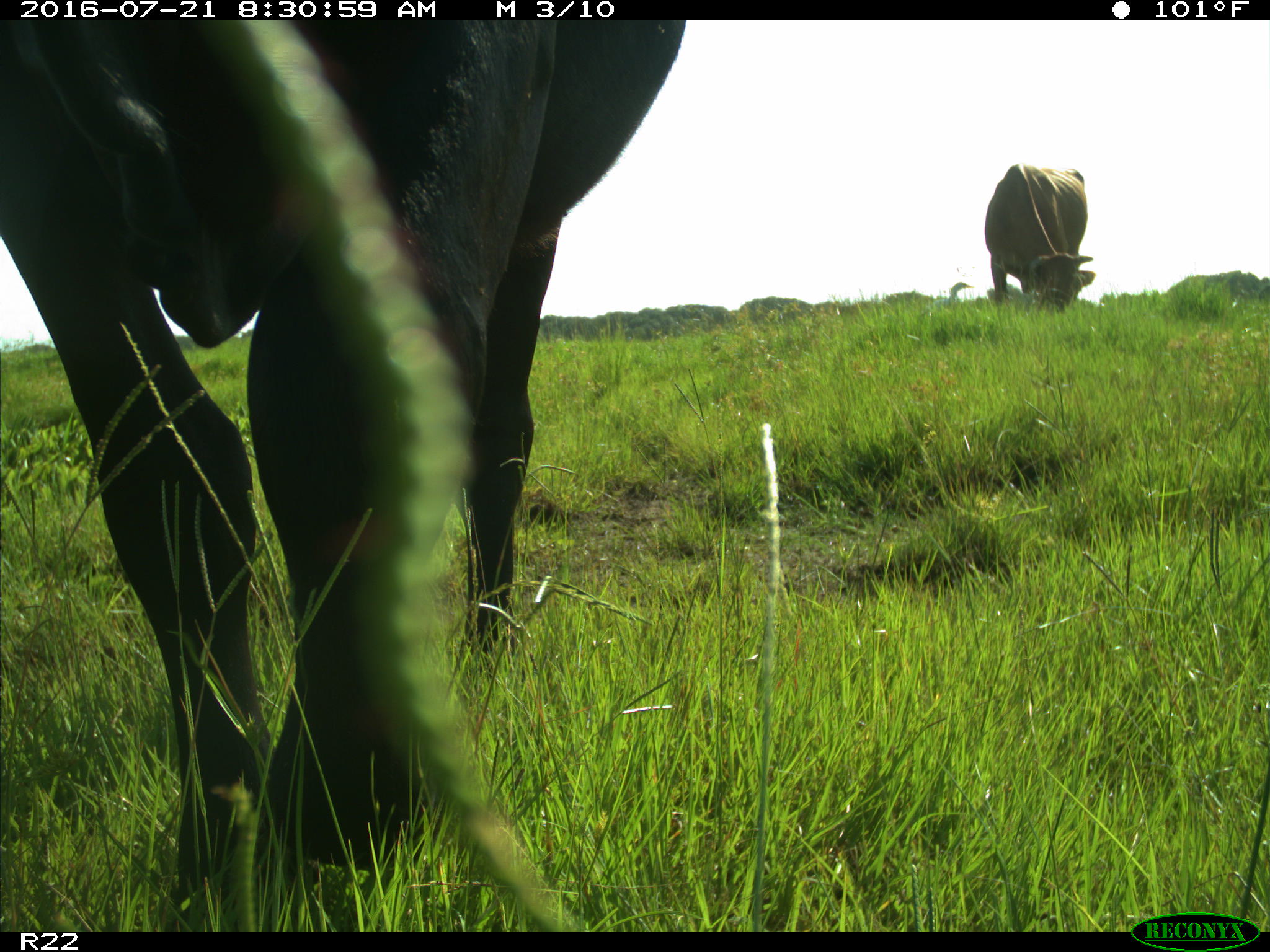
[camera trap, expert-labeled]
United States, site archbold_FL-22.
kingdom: Animalia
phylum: Chordata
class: Mammalia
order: Artiodactyla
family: Bovidae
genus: Bos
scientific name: Bos taurus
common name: domestic cow